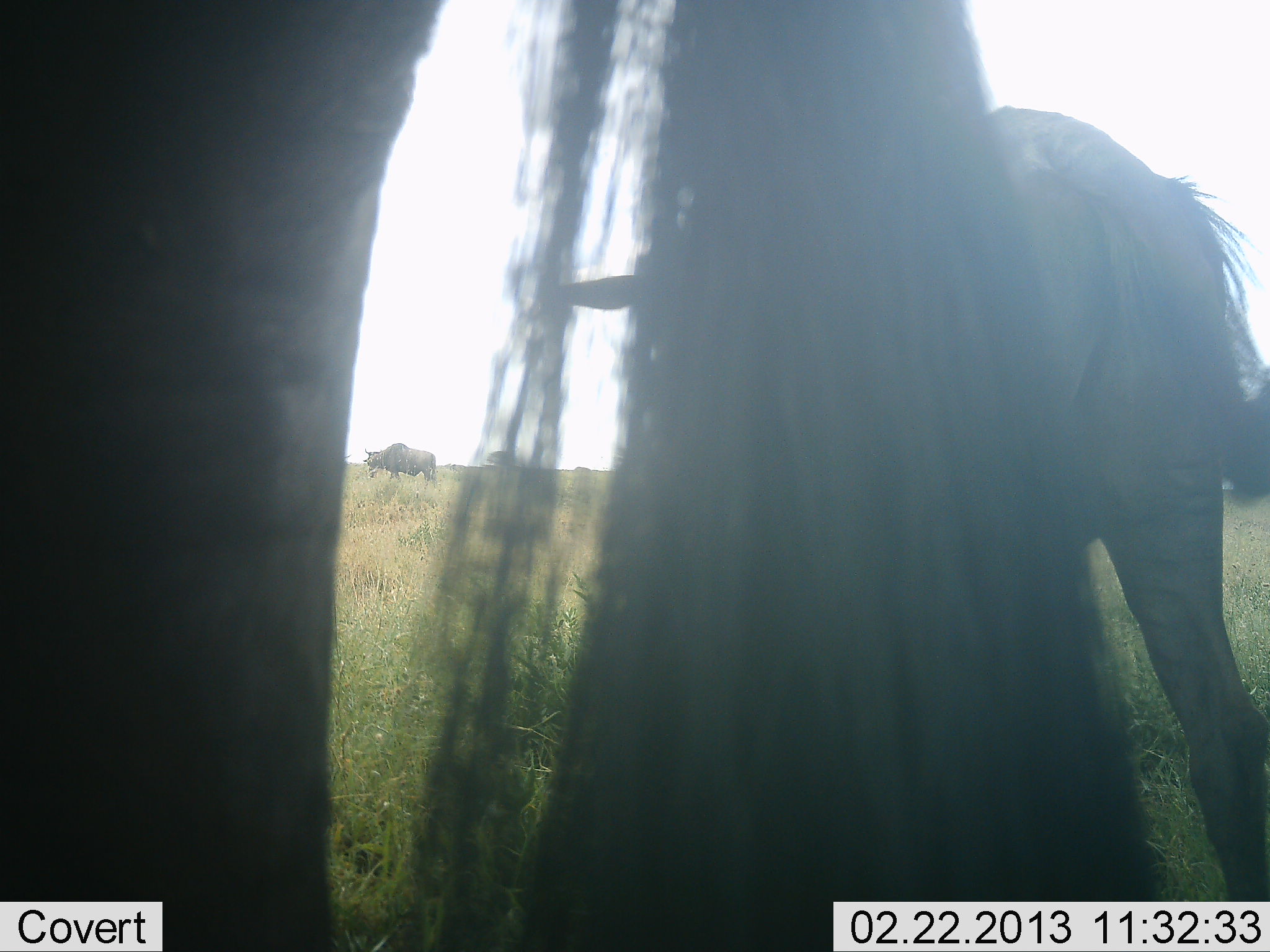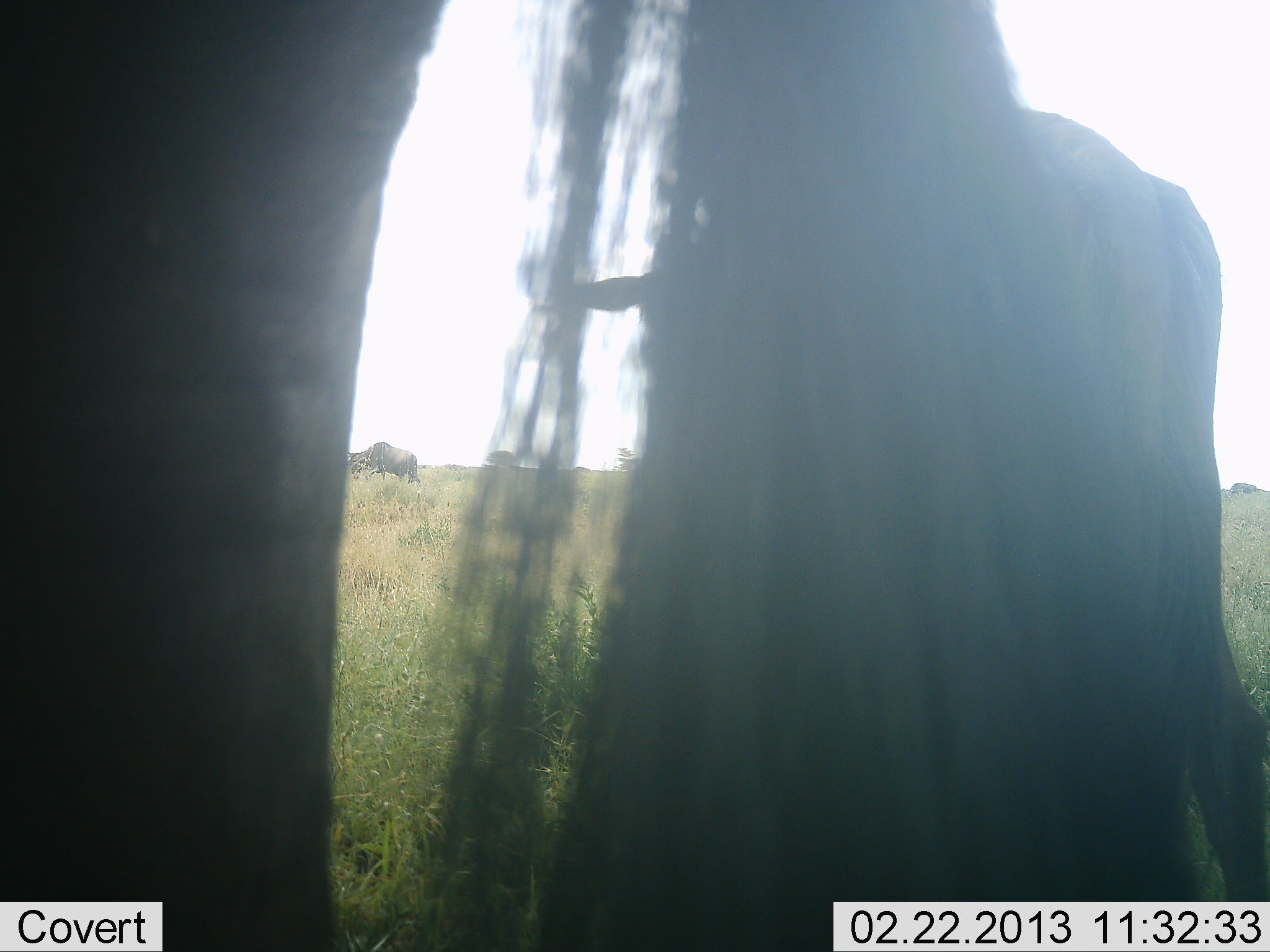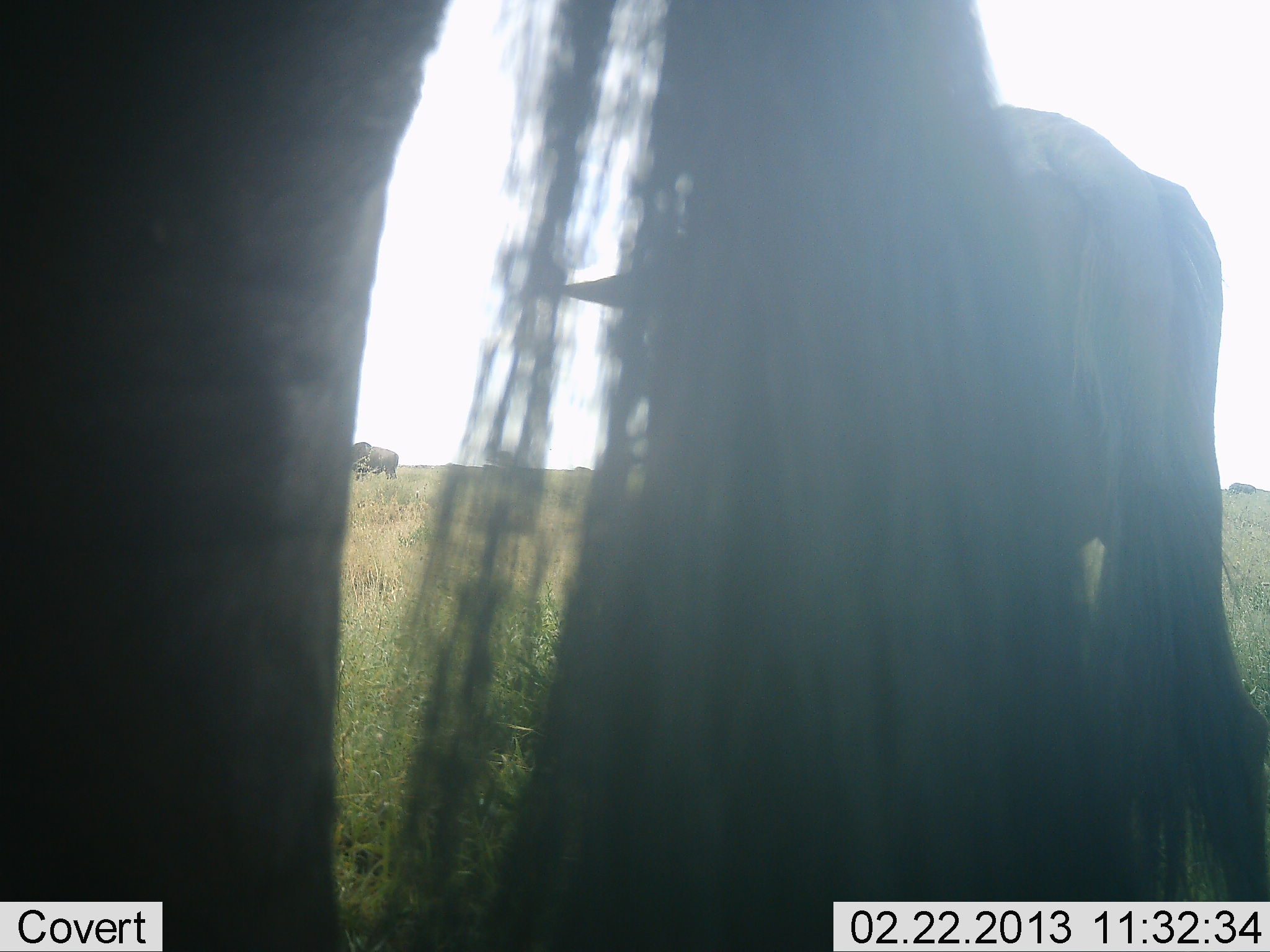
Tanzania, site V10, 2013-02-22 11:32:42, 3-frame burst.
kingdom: Animalia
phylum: Chordata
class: Mammalia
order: Artiodactyla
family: Bovidae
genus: Connochaetes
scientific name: Connochaetes taurinus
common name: blue wildebeest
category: wildebeest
Wildebeest (blue wildebeest) (Connochaetes taurinus), count 3. Behavior (volunteer vote fractions): standing 82%, resting 0%, moving 29%, interacting 4%. Young present (vote fraction): 7%. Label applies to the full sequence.